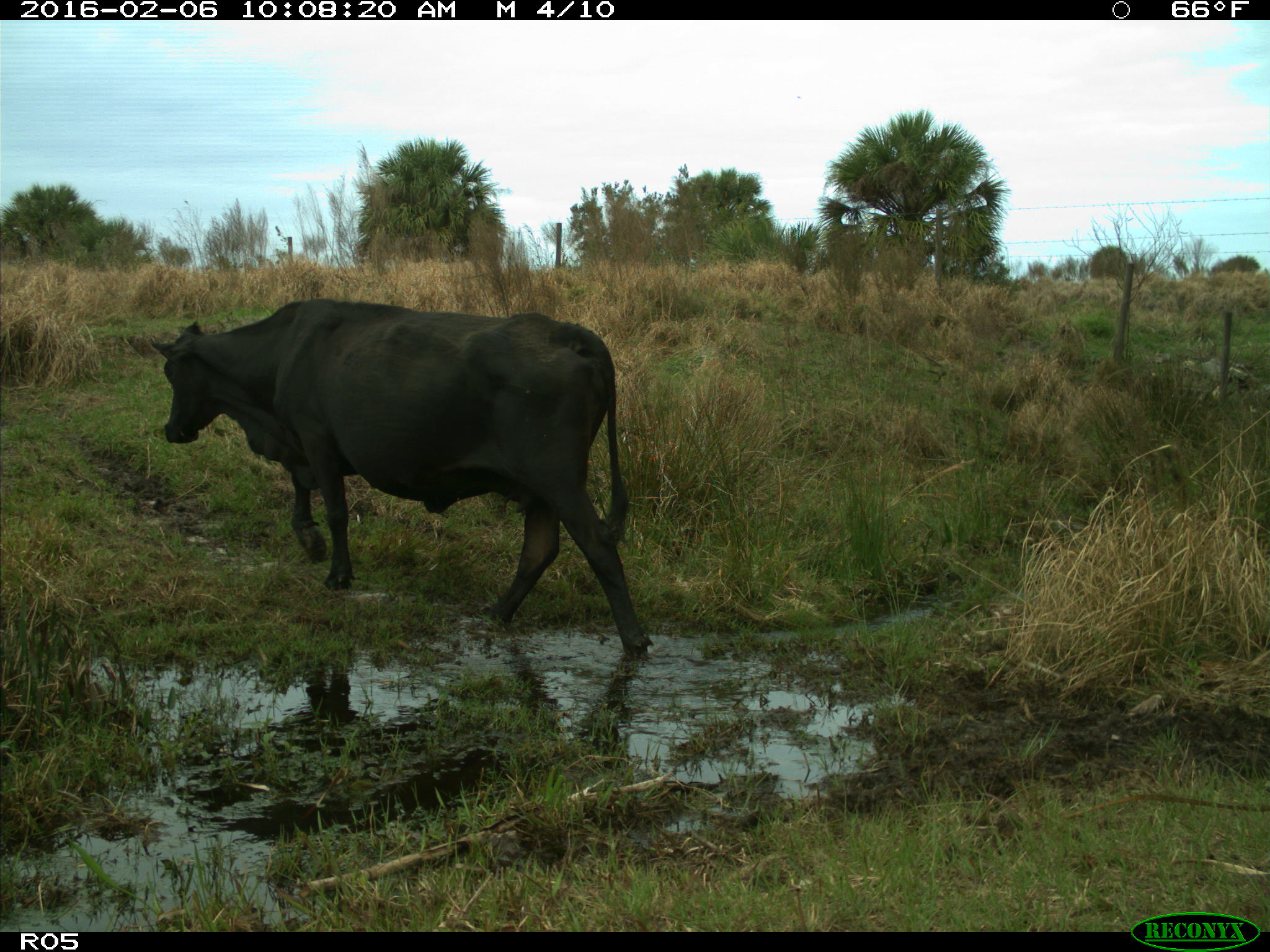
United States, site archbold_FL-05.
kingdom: Animalia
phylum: Chordata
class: Mammalia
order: Artiodactyla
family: Bovidae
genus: Bos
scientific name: Bos taurus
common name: domestic cow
Bos taurus (domestic cow).